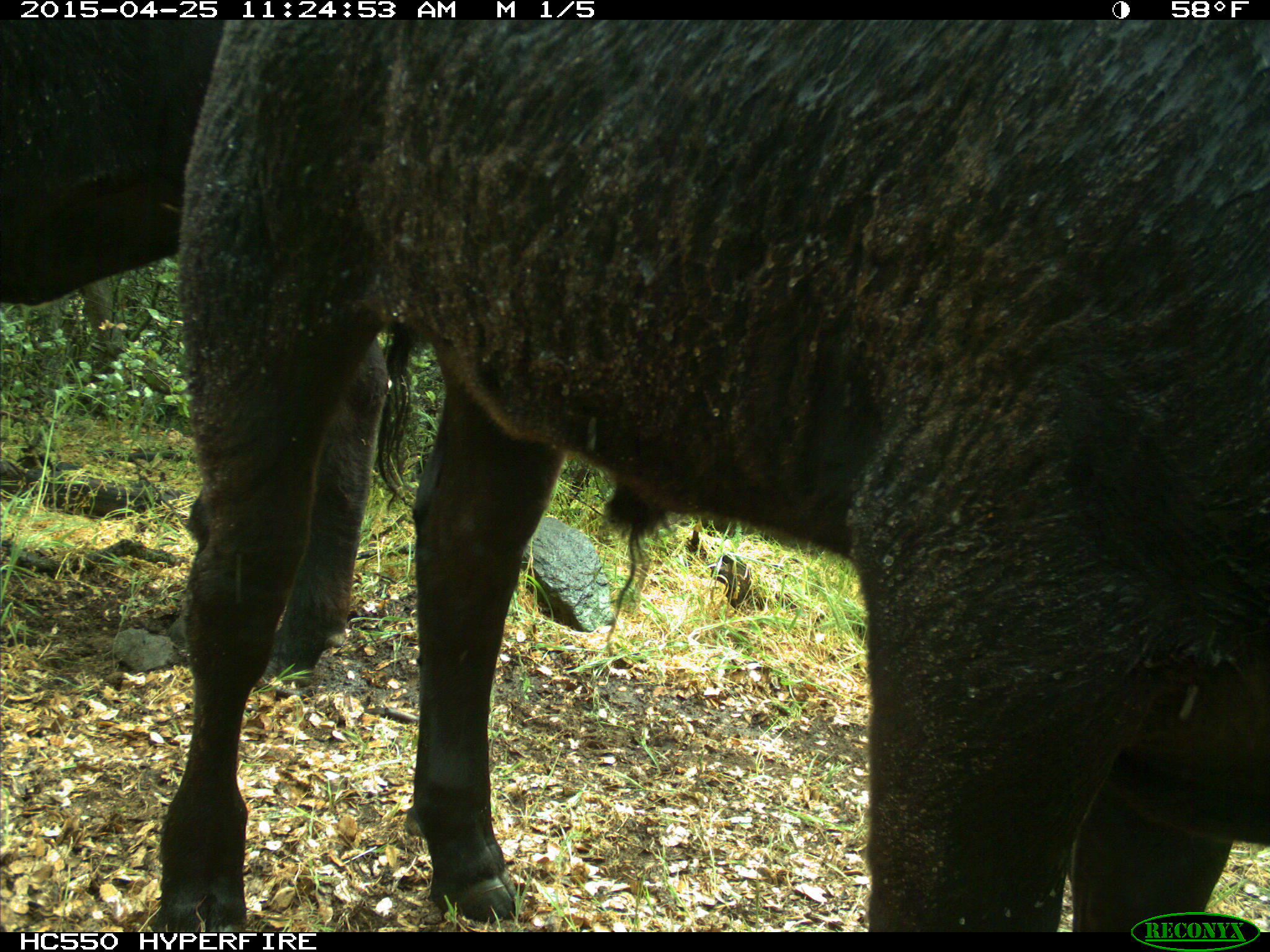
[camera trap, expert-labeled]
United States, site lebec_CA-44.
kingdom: Animalia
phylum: Chordata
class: Mammalia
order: Artiodactyla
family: Suidae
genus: Sus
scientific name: Sus scrofa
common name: wild boar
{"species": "Sus scrofa (wild boar)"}